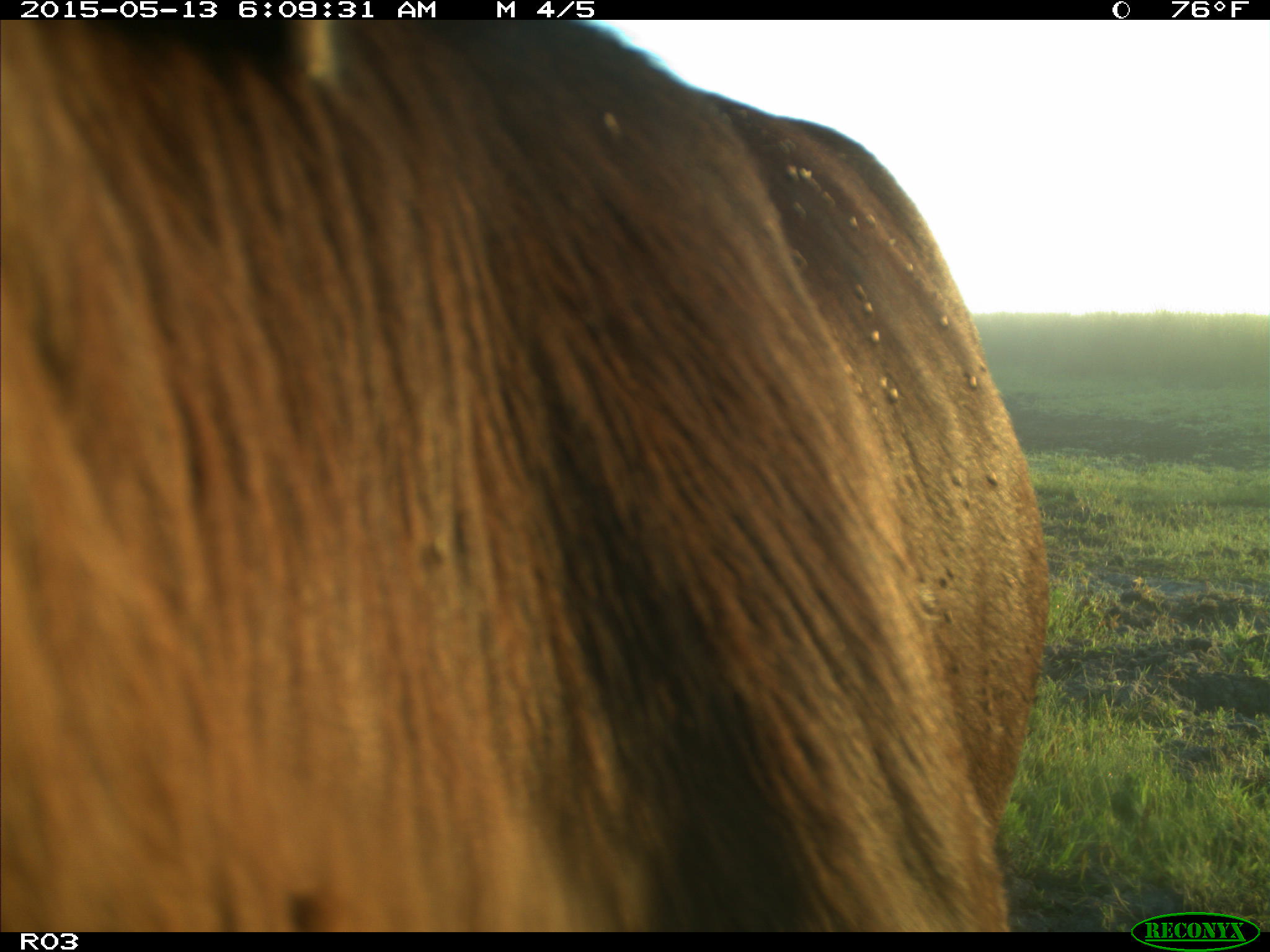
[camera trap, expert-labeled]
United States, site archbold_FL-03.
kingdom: Animalia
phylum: Chordata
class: Mammalia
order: Artiodactyla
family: Bovidae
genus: Bos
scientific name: Bos taurus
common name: domestic cow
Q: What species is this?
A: Bos taurus (domestic cow).